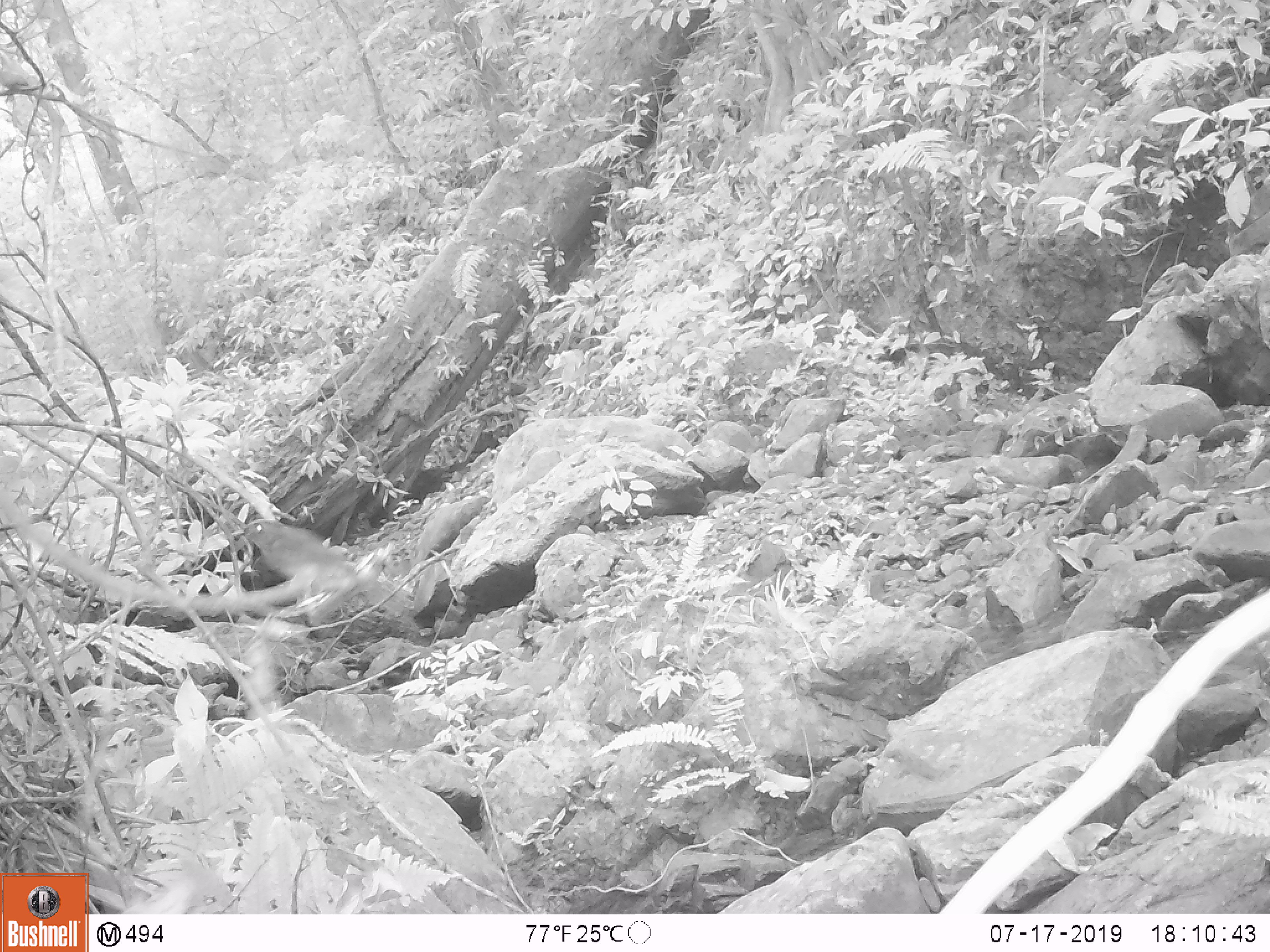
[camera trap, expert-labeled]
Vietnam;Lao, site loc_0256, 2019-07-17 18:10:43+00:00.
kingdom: Animalia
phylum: Chordata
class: Aves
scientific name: Aves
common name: bird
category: unidentified bird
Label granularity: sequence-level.